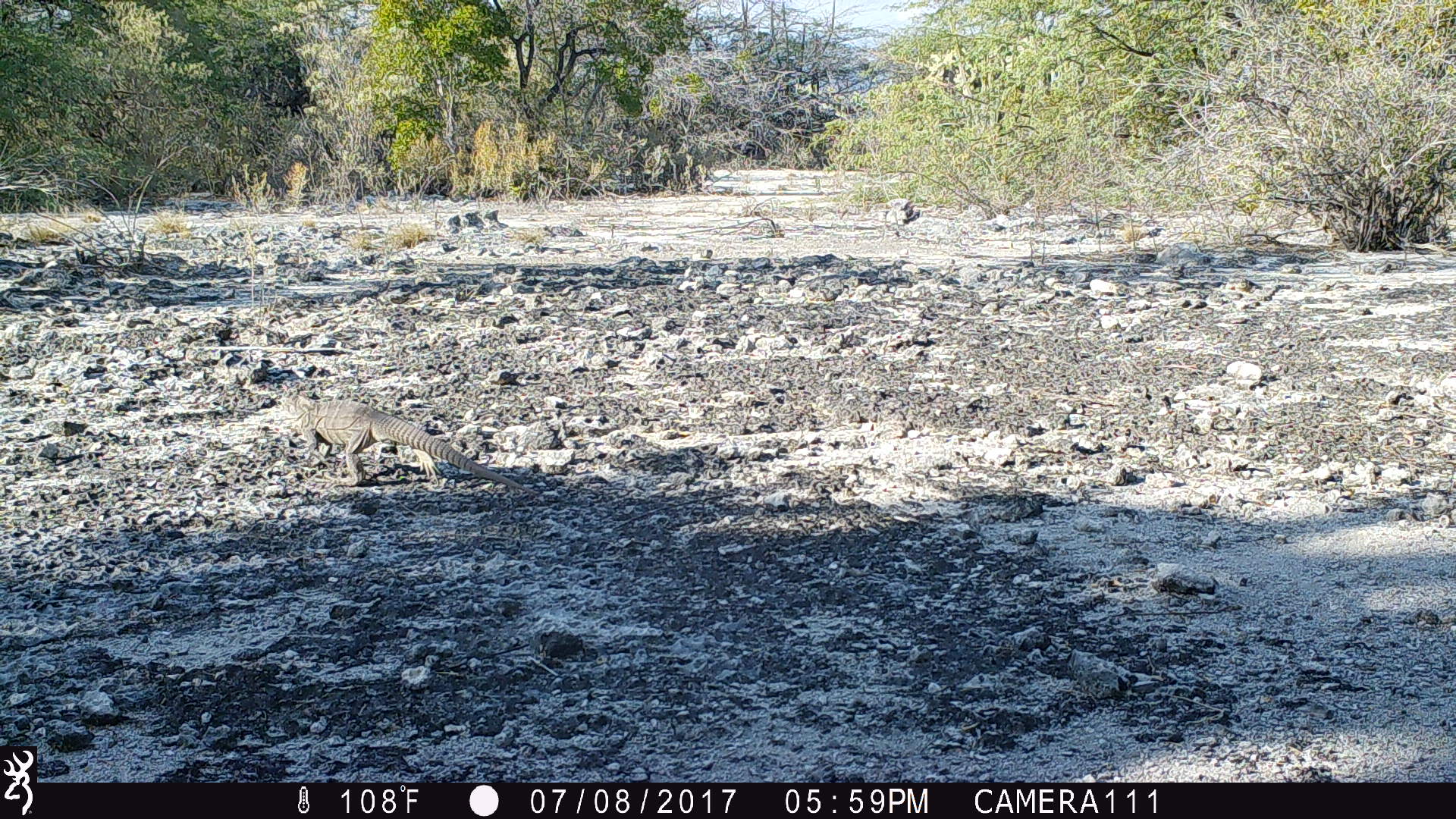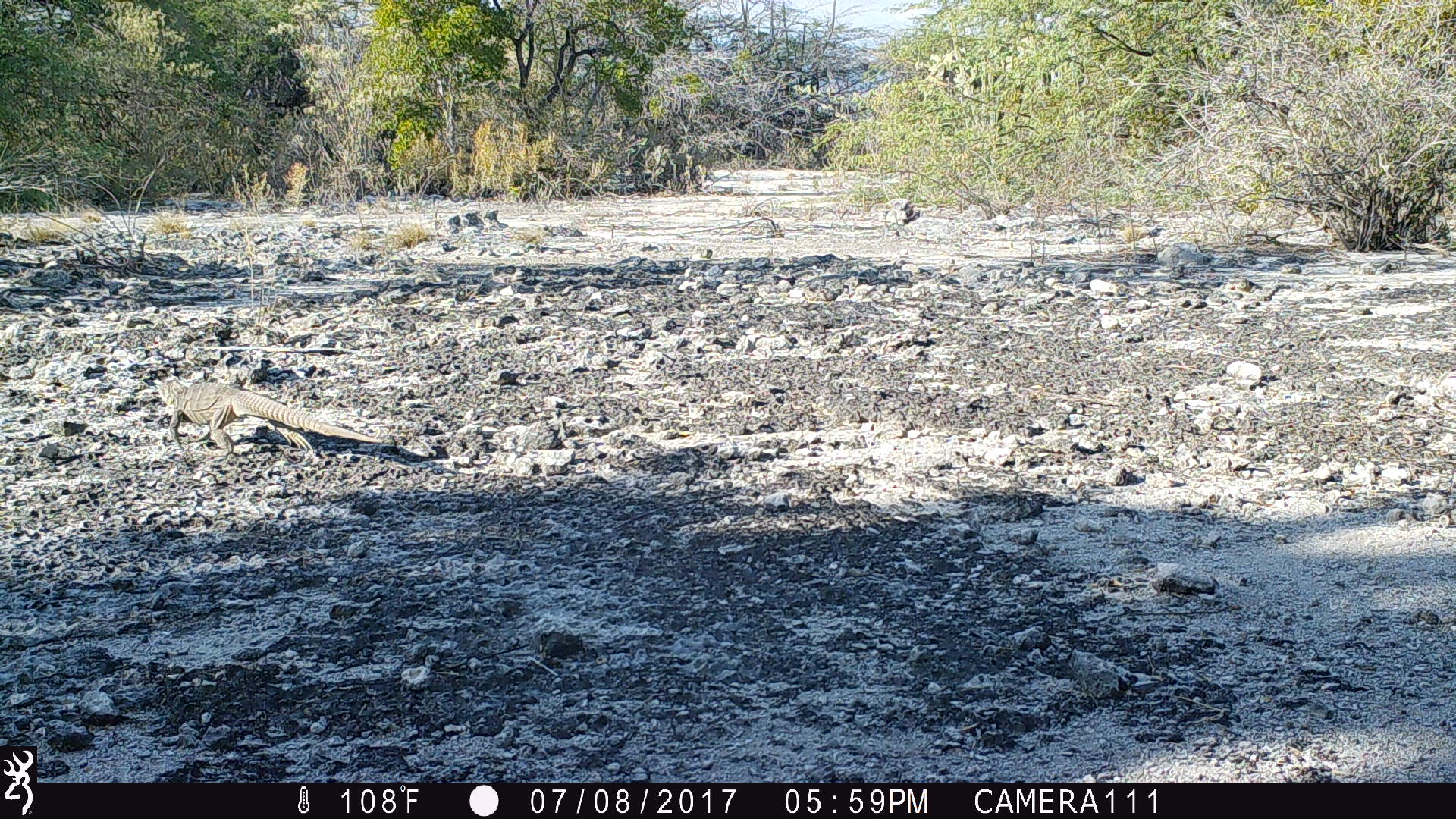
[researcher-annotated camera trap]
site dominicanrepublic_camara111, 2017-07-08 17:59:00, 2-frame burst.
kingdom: Animalia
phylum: Chordata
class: Reptilia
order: Squamata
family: Iguanidae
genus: Iguana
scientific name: Iguana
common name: typical iguanas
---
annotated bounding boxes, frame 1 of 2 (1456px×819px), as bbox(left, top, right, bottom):
iguana: bbox(282, 390, 547, 505)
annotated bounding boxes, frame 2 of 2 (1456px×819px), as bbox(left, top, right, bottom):
iguana: bbox(152, 378, 393, 461)